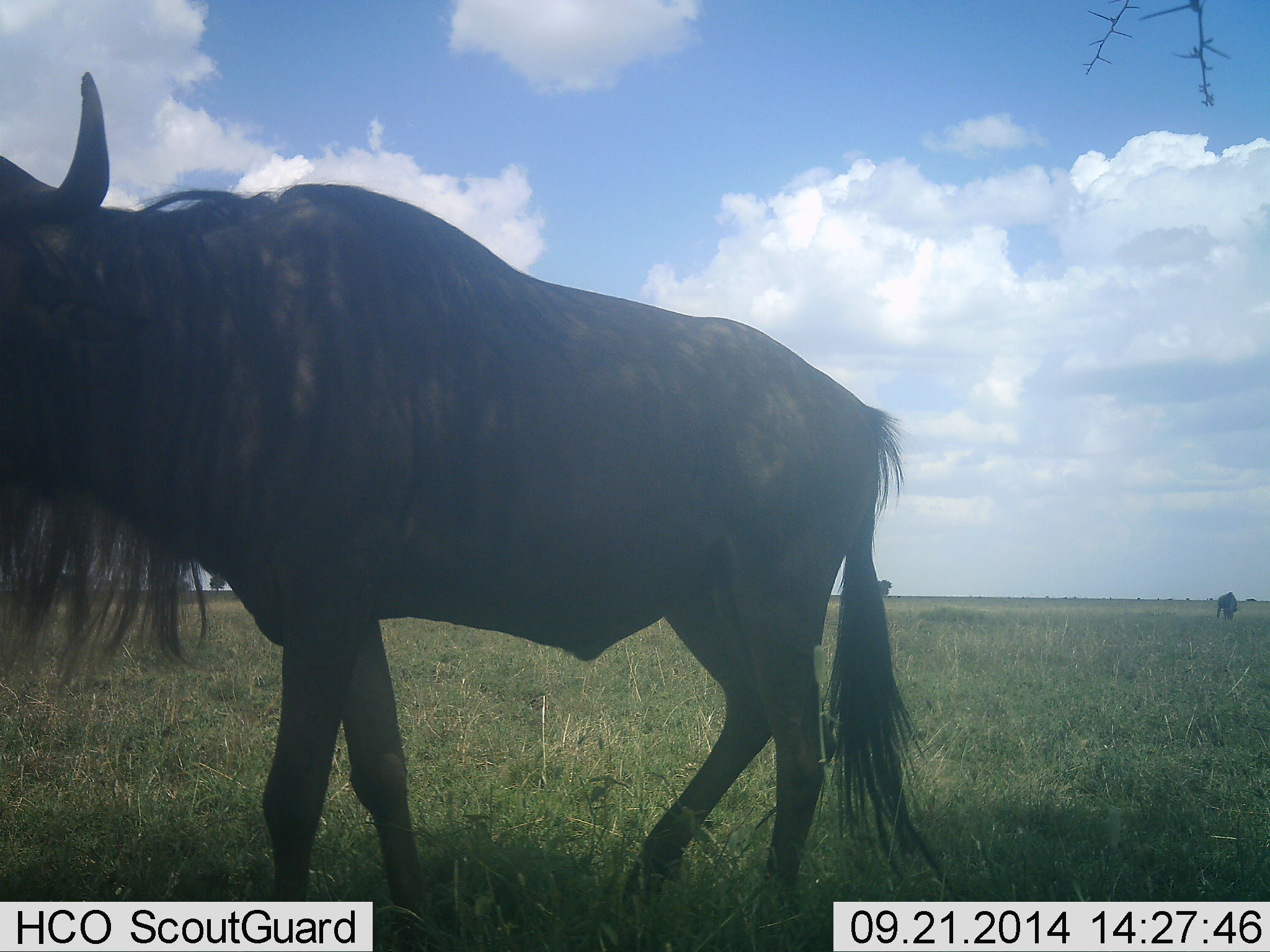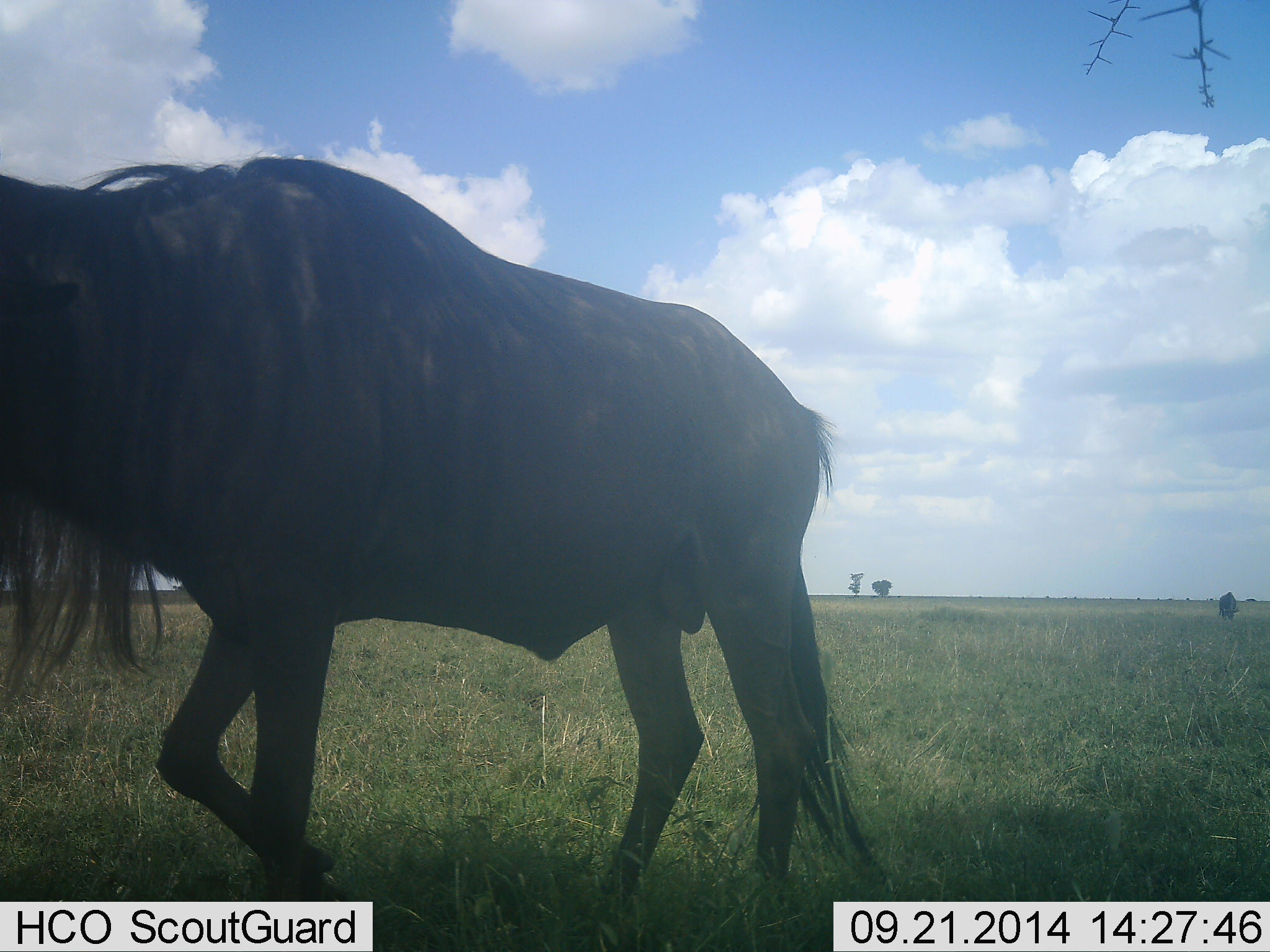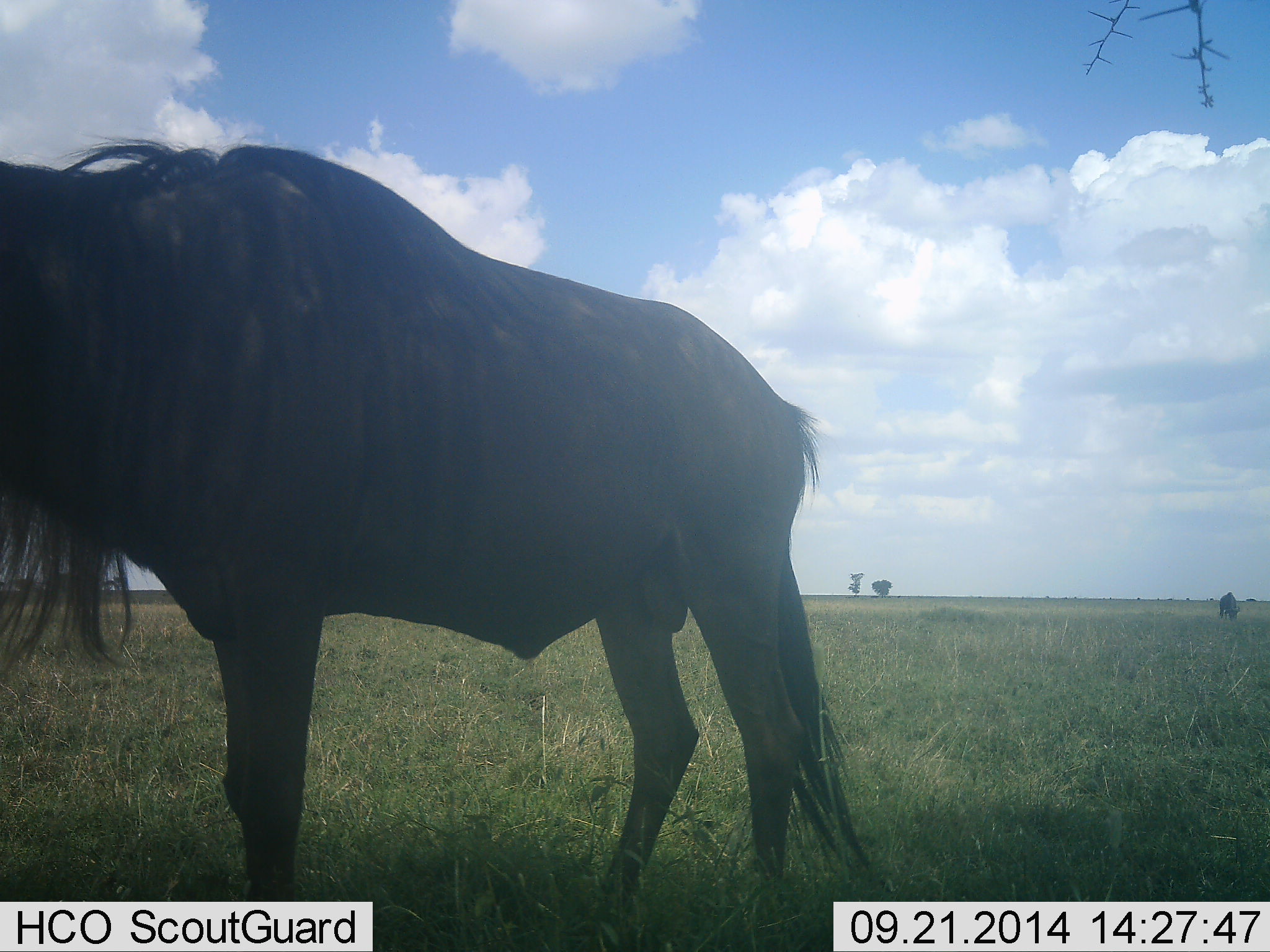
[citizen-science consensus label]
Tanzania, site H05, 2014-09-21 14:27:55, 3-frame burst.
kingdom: Animalia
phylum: Chordata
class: Mammalia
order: Artiodactyla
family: Bovidae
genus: Connochaetes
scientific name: Connochaetes taurinus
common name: blue wildebeest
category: wildebeest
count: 1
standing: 30%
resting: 10%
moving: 70%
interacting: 0%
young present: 0%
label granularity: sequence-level